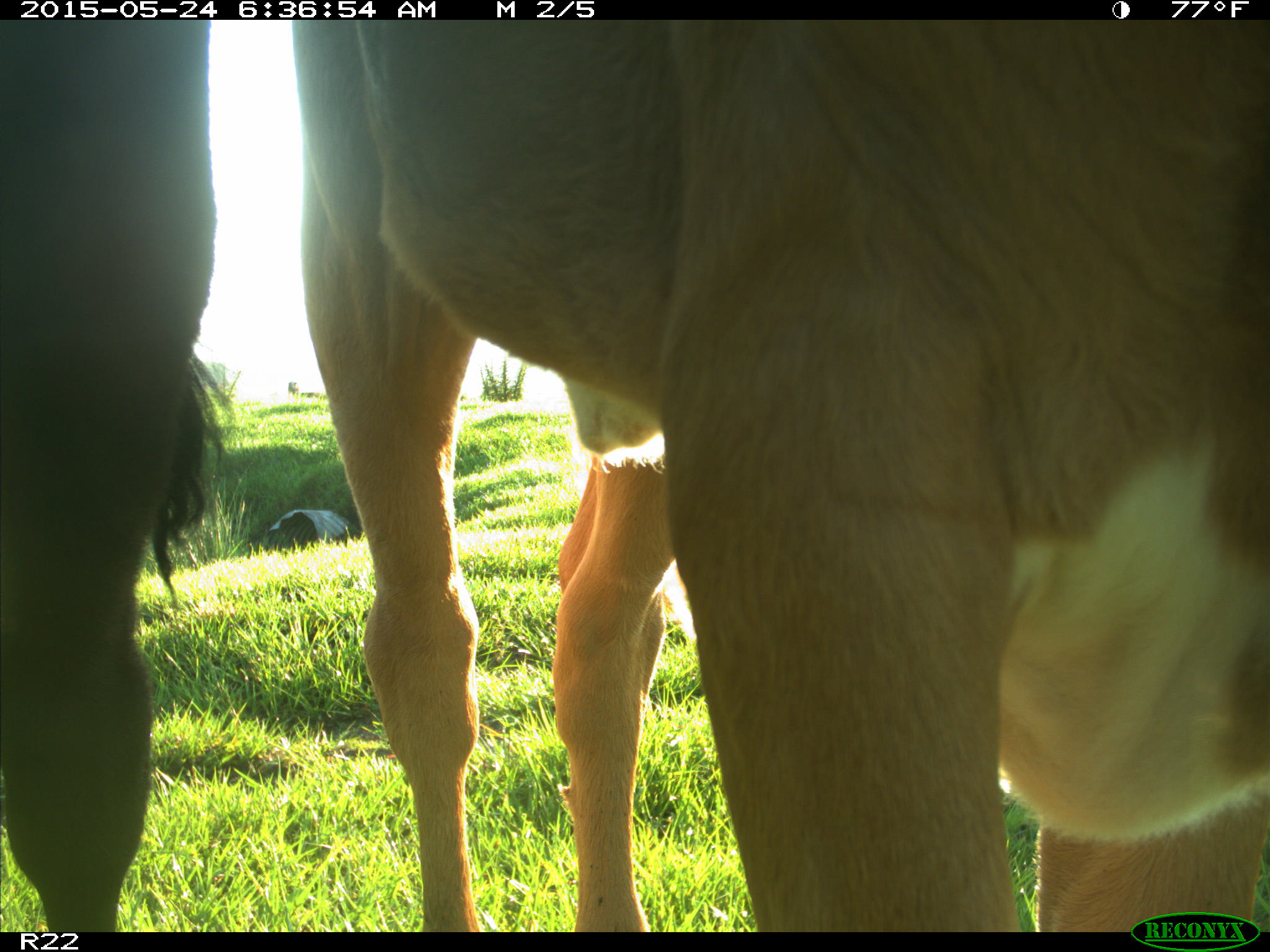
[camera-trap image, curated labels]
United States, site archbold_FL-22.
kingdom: Animalia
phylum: Chordata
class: Mammalia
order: Artiodactyla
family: Bovidae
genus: Bos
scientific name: Bos taurus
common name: domestic cow